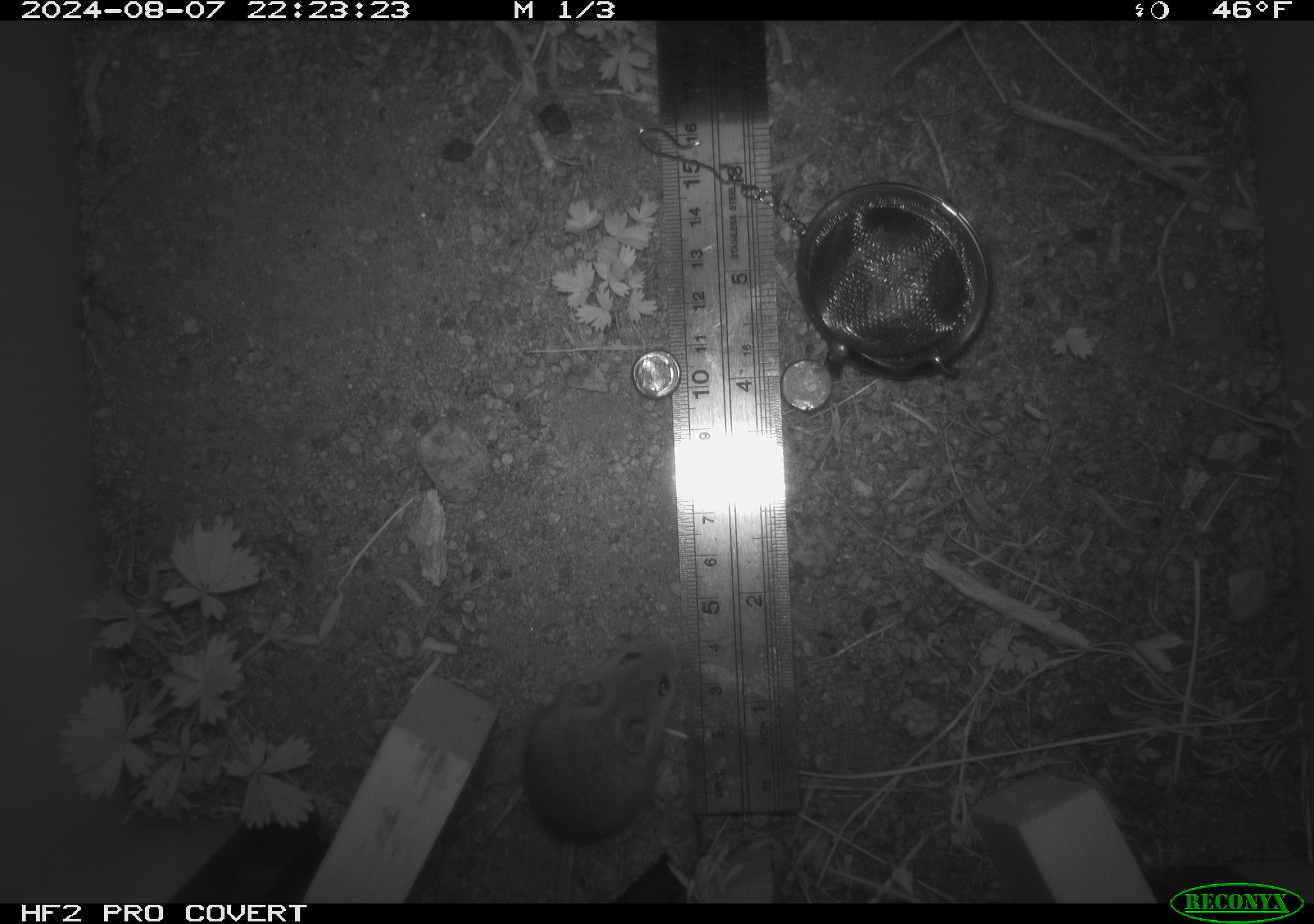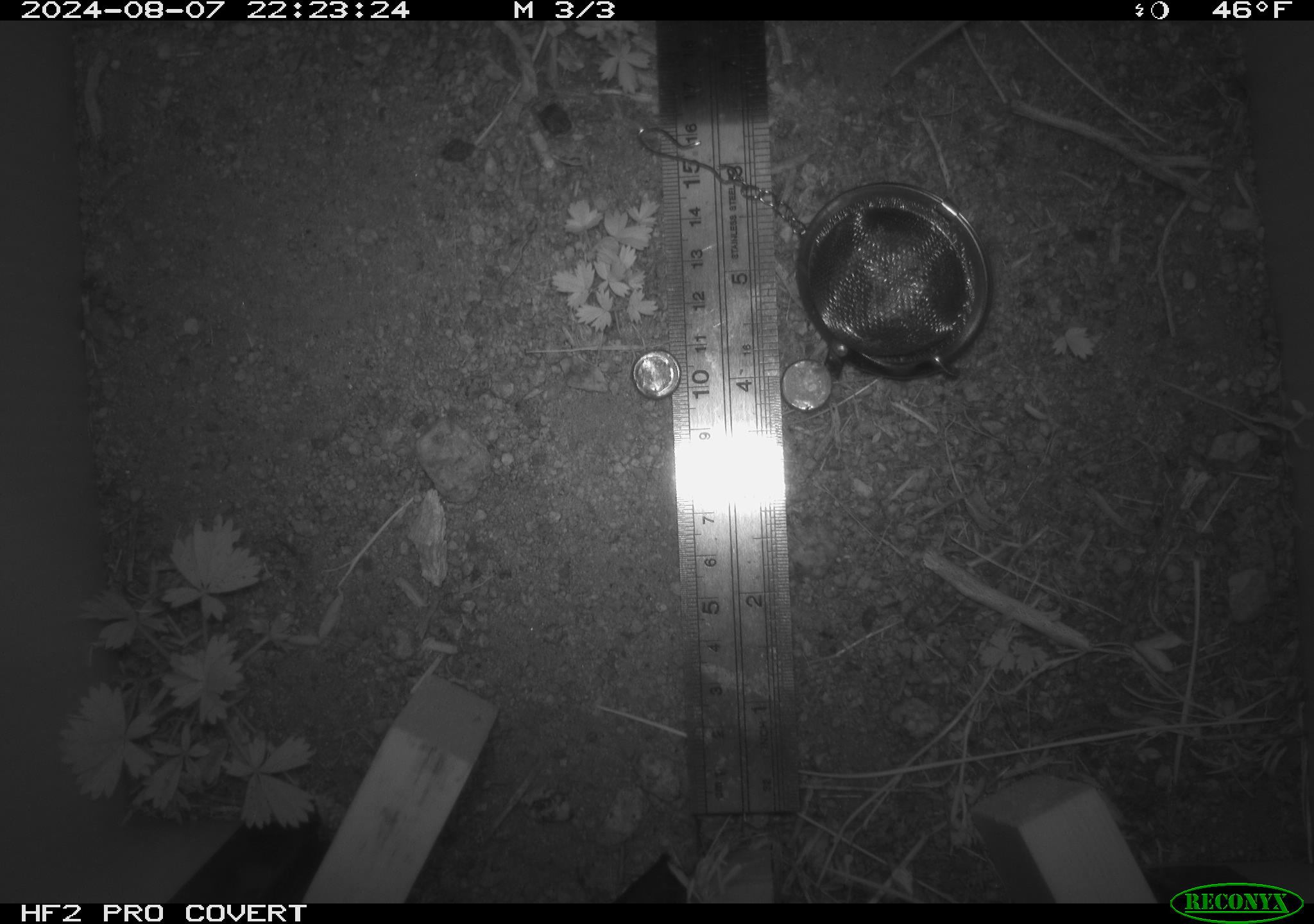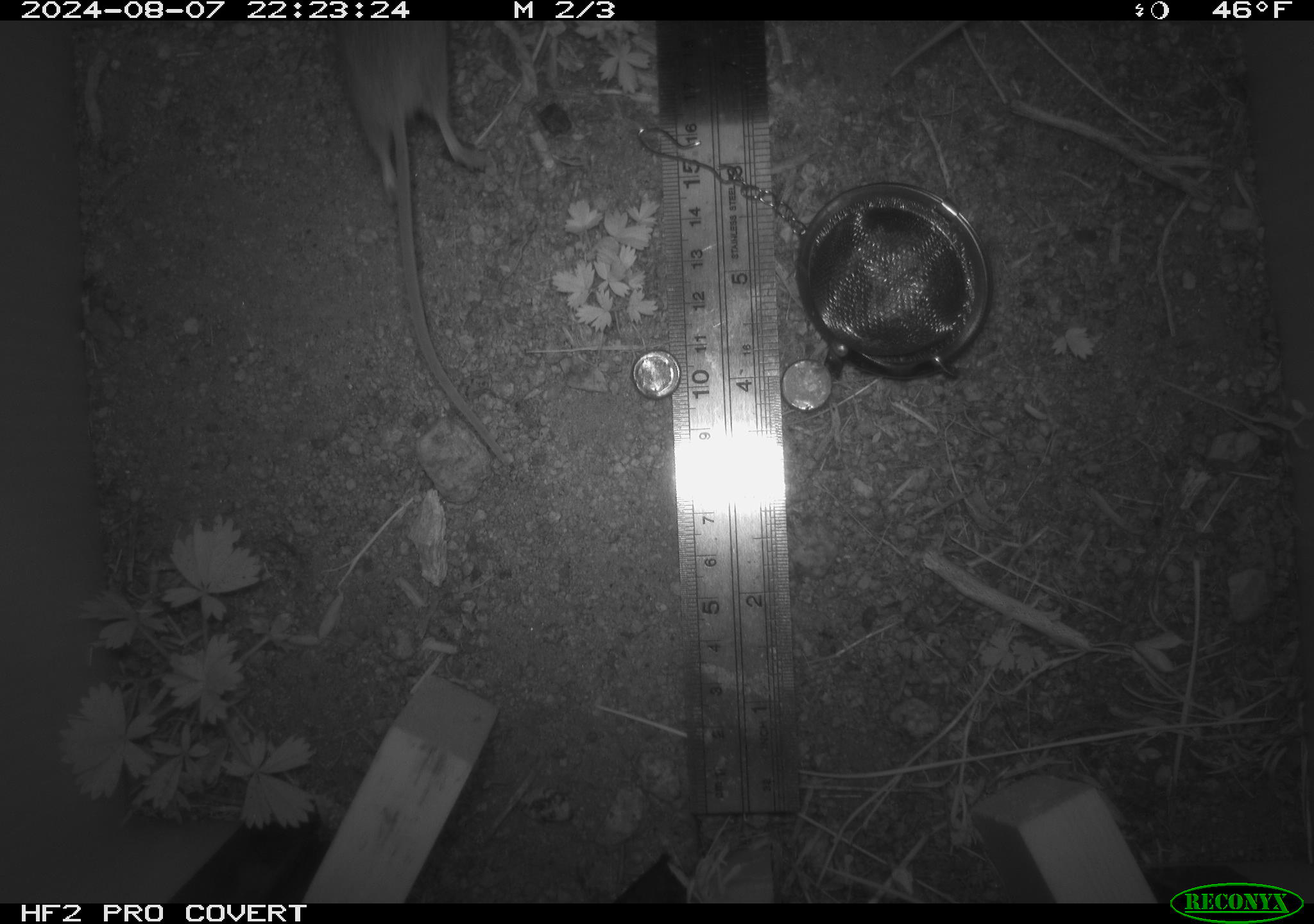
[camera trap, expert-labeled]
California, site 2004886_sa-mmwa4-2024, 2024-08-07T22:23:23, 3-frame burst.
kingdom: Animalia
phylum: Chordata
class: Mammalia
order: Rodentia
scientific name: Rodentia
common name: mouse species